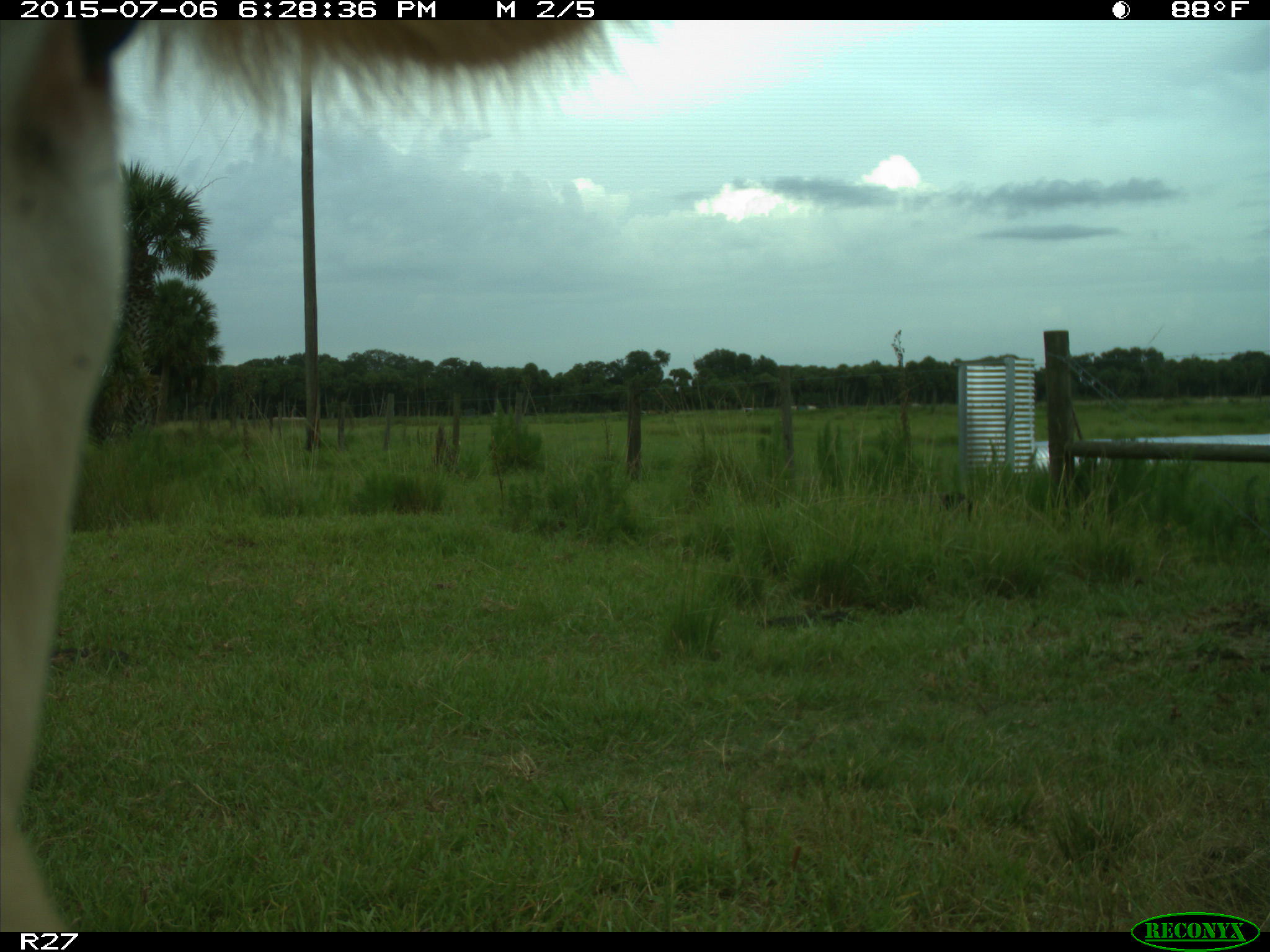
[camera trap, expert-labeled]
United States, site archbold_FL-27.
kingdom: Animalia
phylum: Chordata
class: Mammalia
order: Artiodactyla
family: Bovidae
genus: Bos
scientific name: Bos taurus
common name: domestic cow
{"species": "Bos taurus (domestic cow)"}